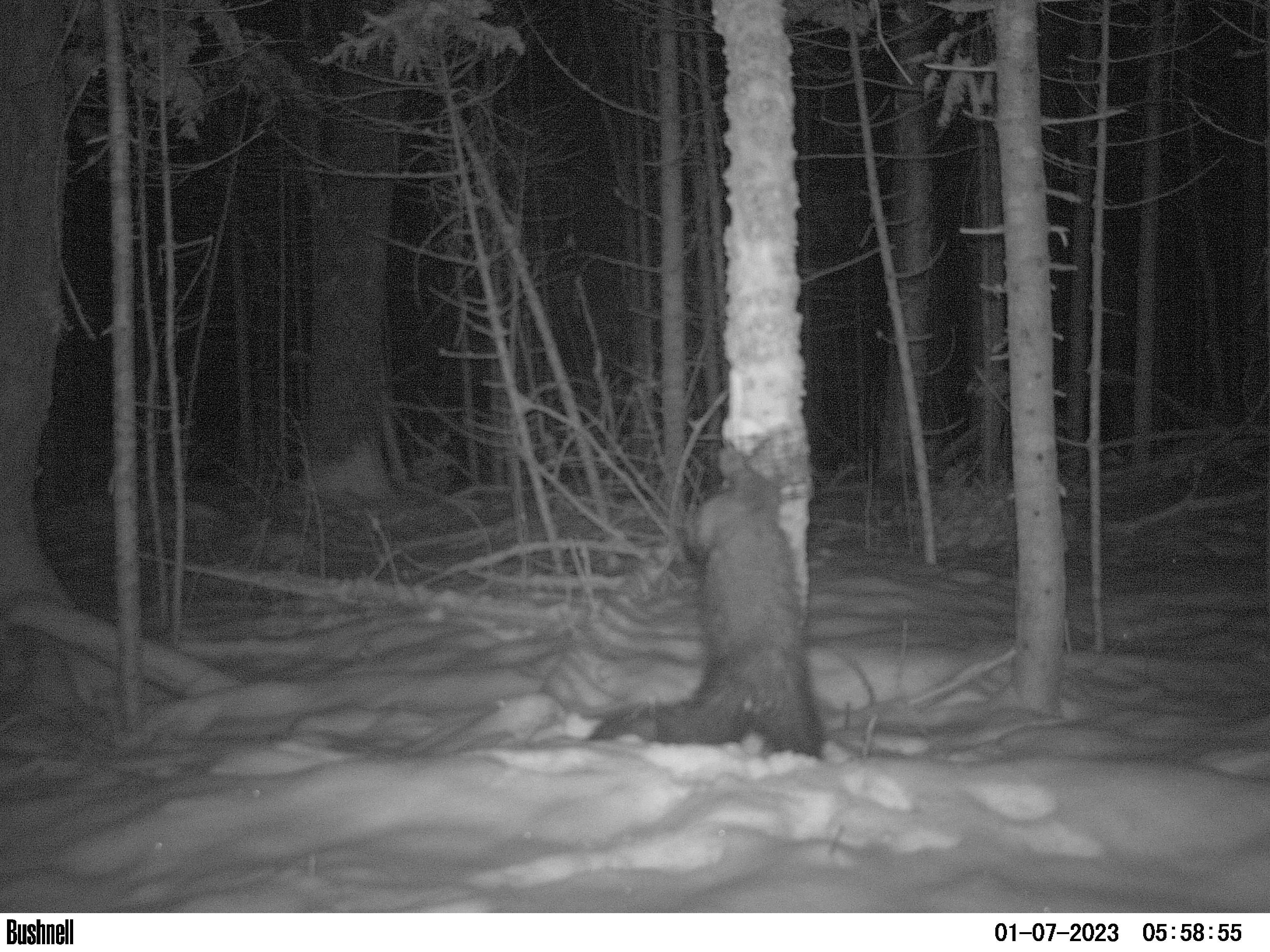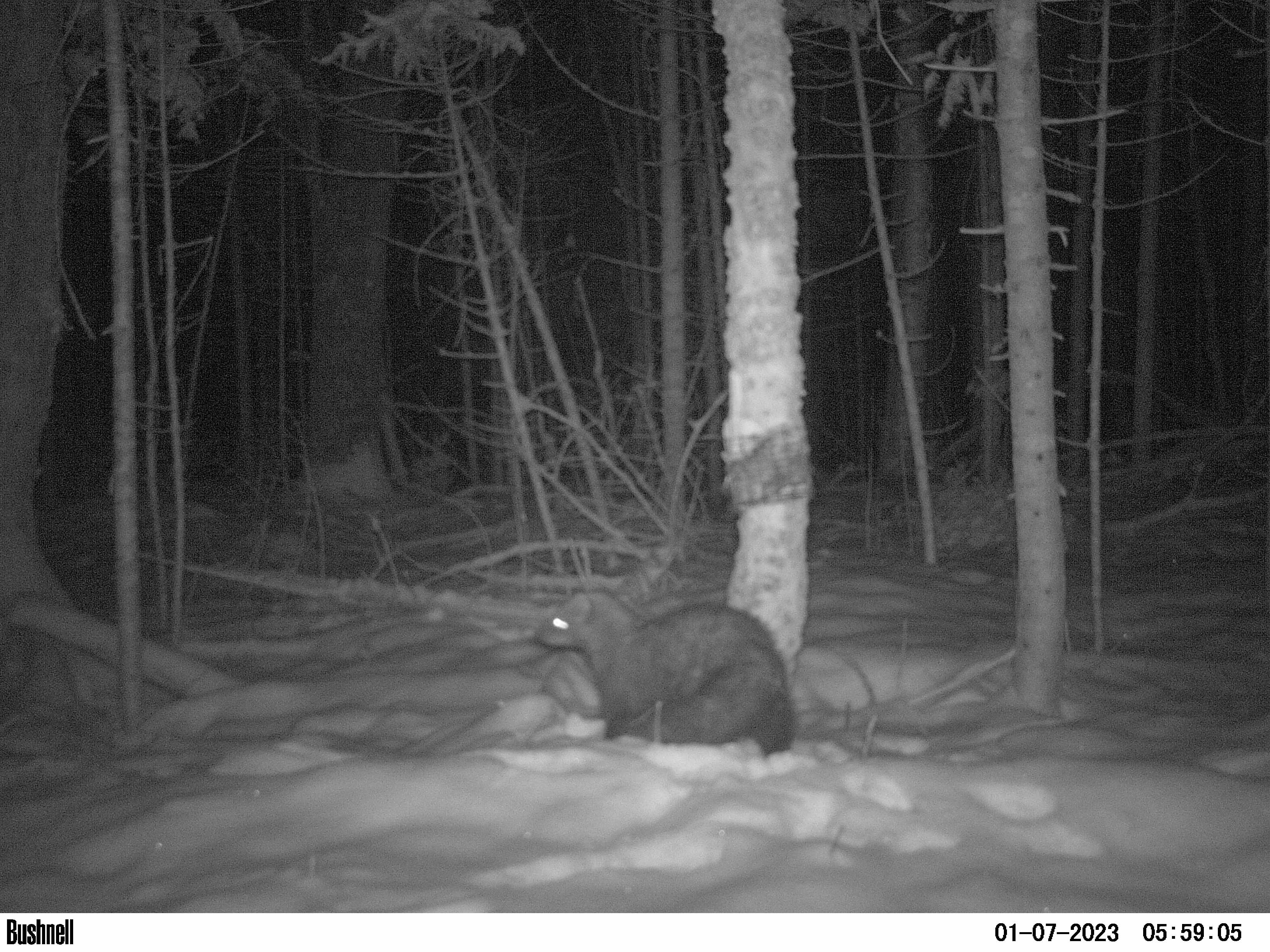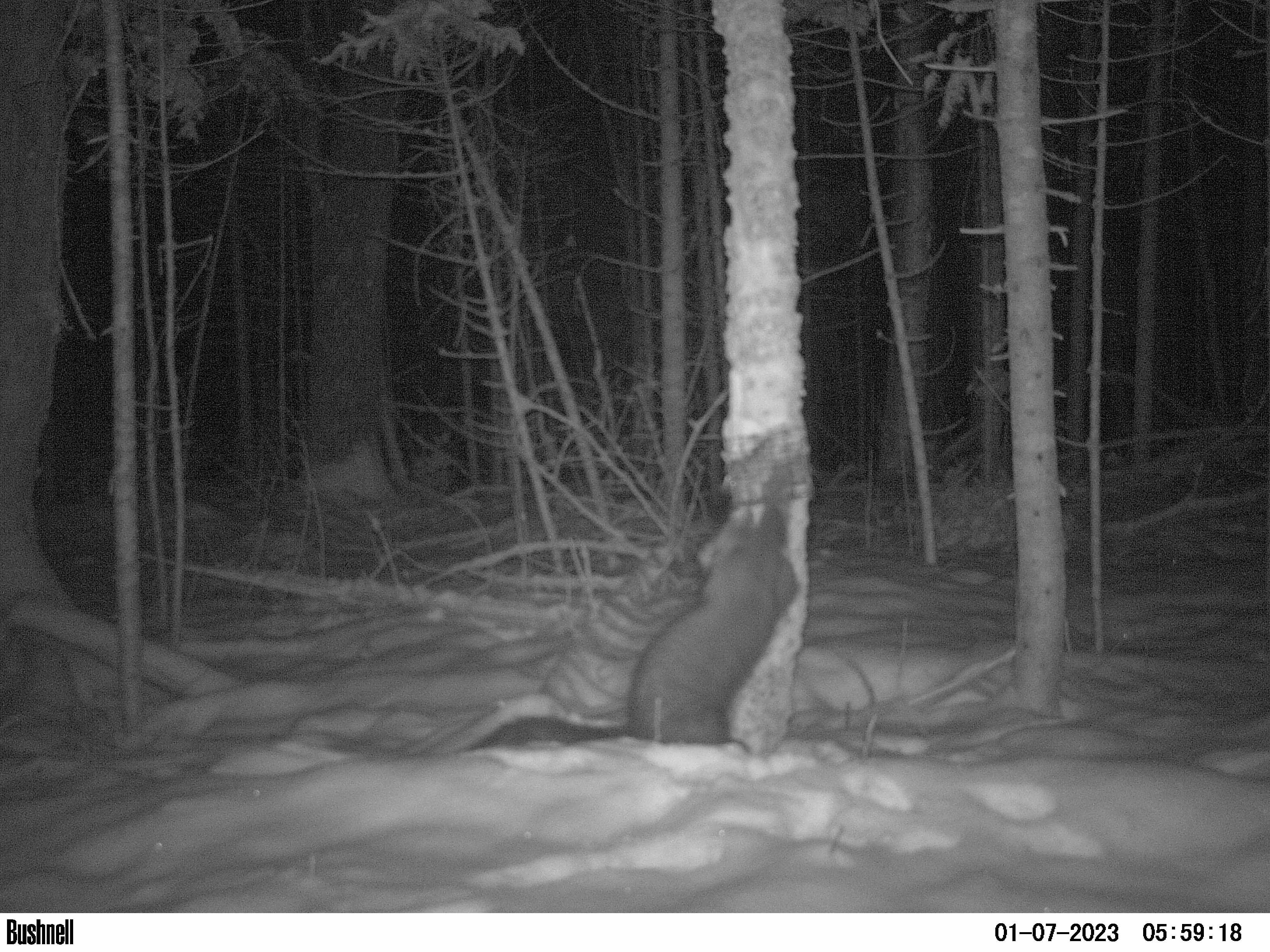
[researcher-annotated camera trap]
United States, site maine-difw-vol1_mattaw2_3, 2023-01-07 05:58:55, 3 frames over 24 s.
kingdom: Animalia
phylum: Chordata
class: Mammalia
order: Carnivora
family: Mustelidae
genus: Pekania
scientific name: Pekania pennanti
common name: fisher